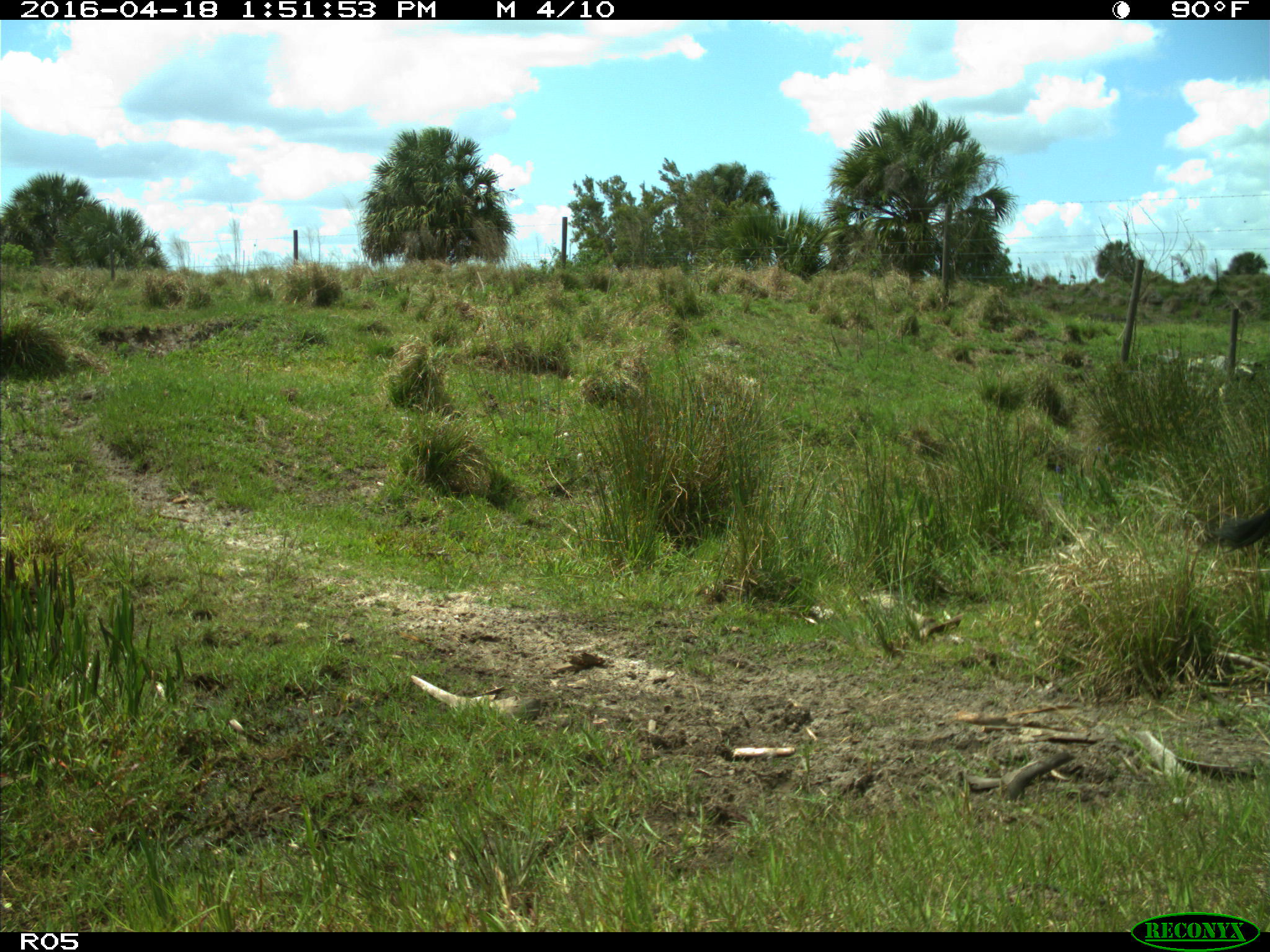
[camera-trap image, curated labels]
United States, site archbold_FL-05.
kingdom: Animalia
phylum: Chordata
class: Mammalia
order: Artiodactyla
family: Bovidae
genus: Bos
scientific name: Bos taurus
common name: domestic cow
Bos taurus (domestic cow).